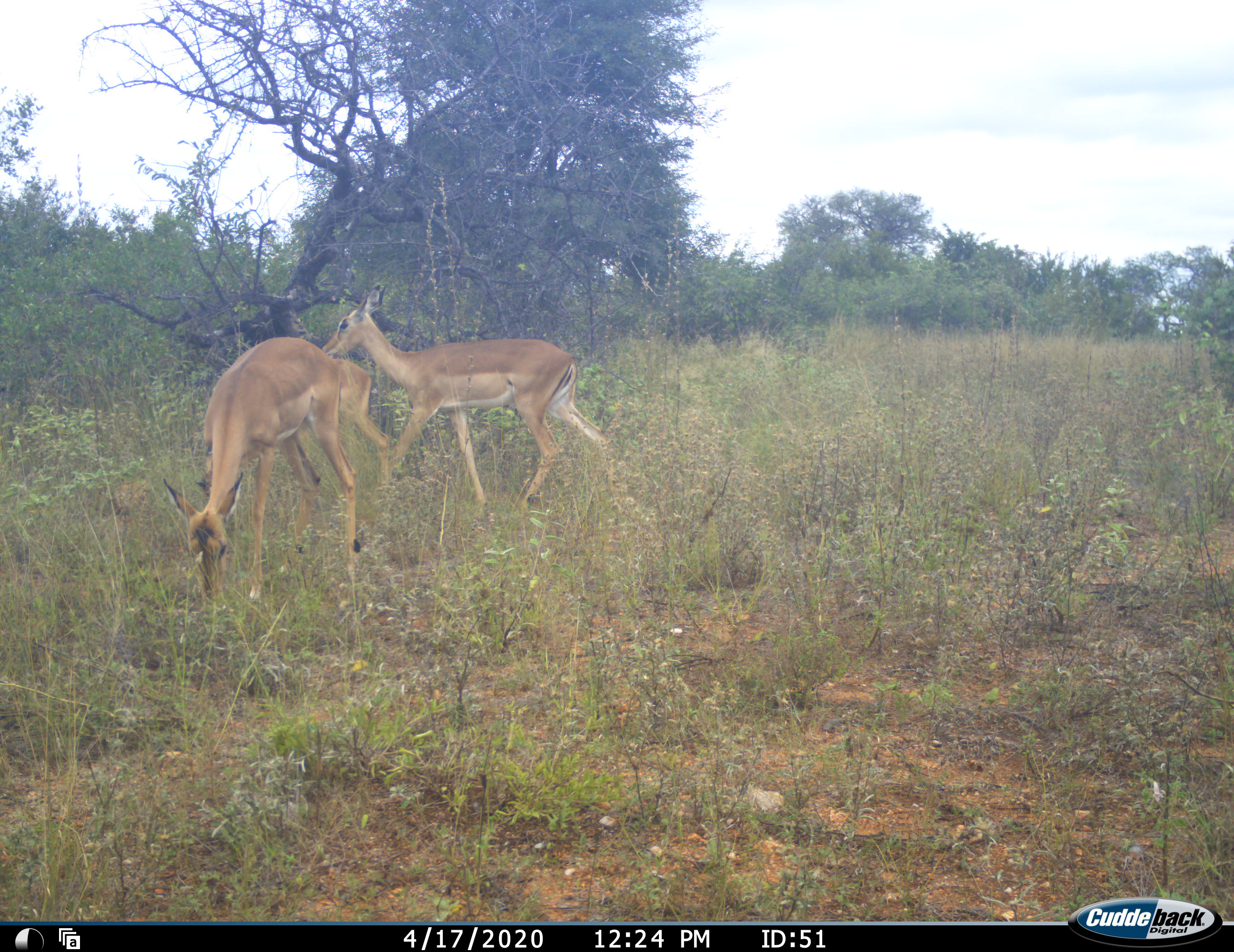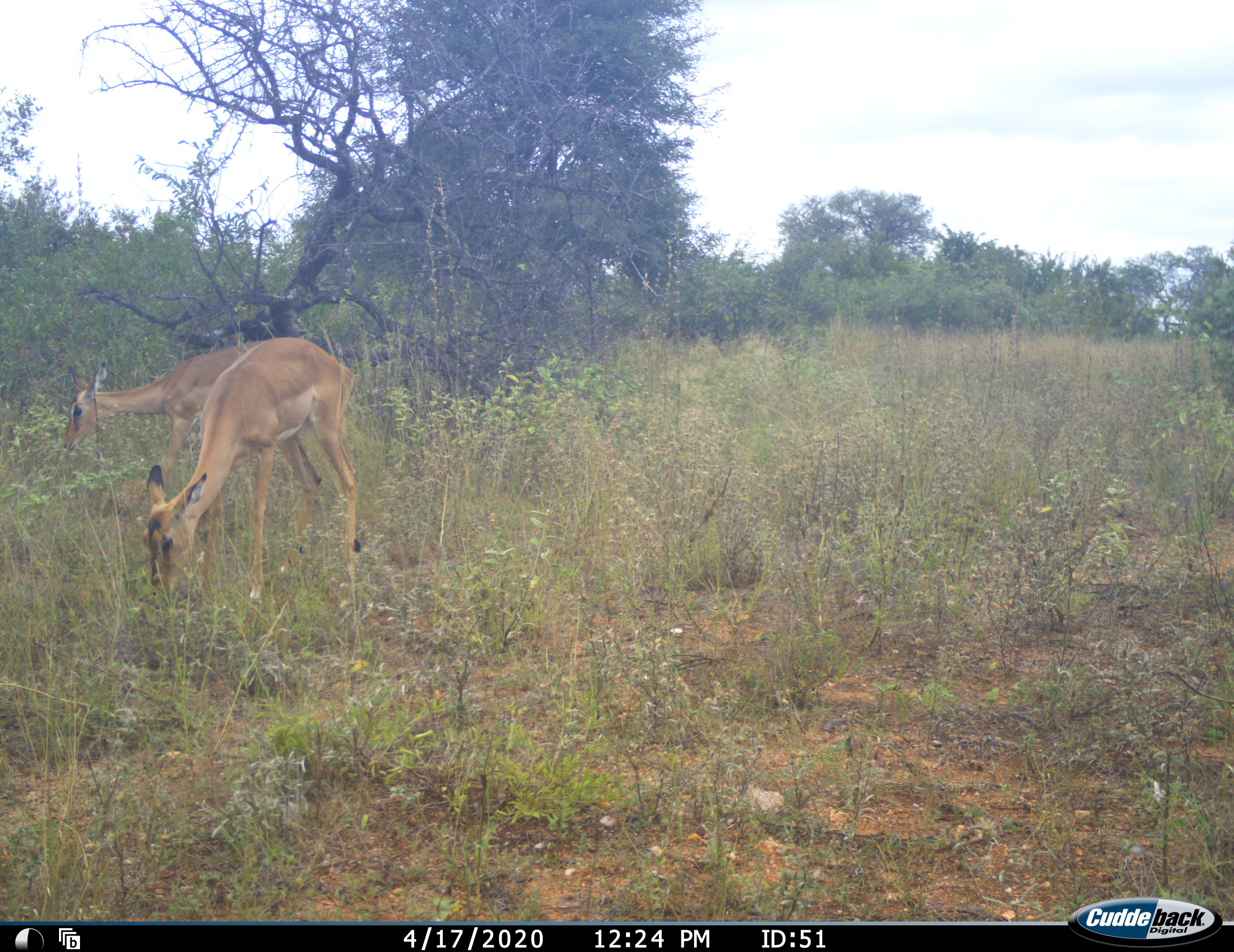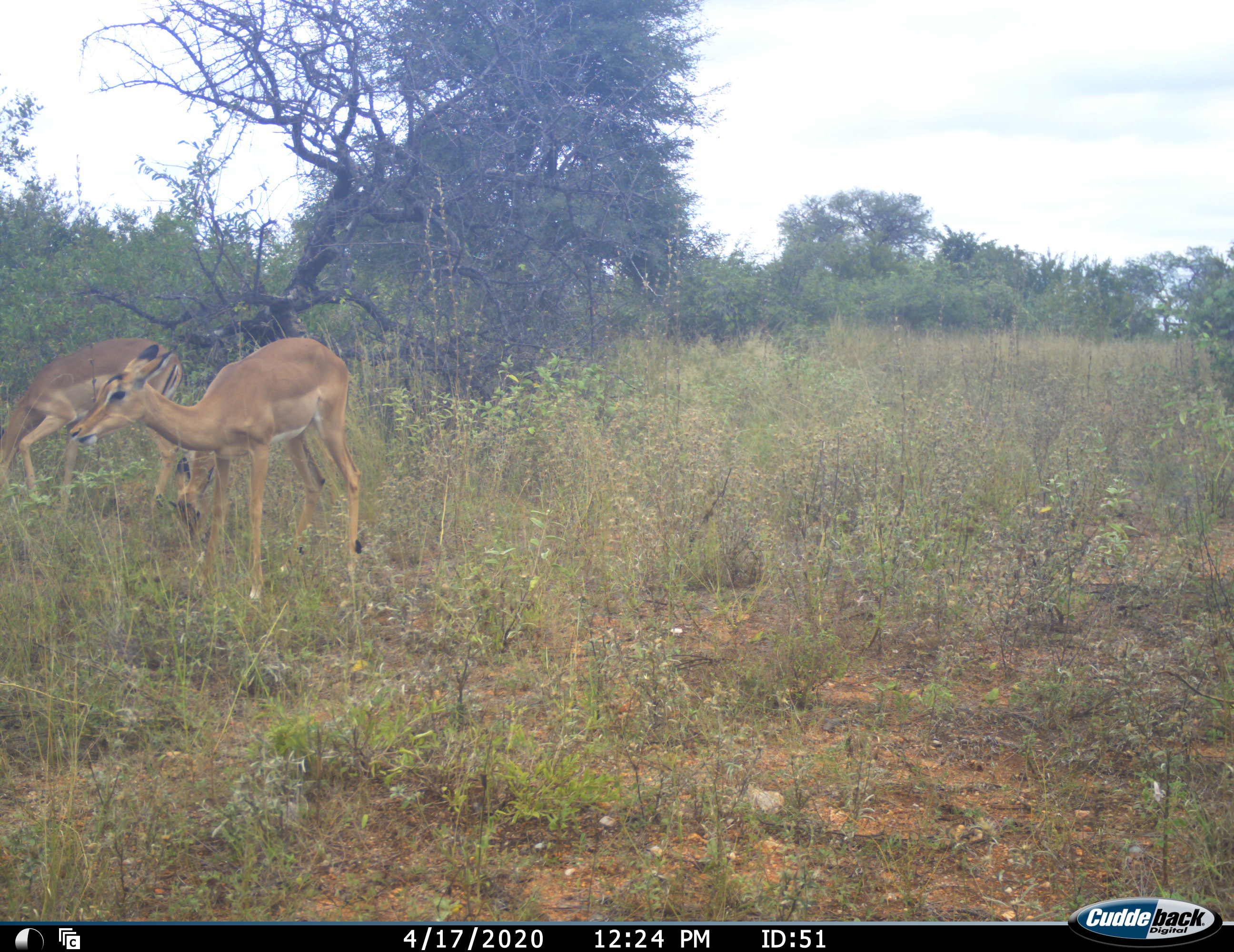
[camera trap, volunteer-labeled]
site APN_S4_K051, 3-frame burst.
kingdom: Animalia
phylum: Chordata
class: Mammalia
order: Artiodactyla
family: Bovidae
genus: Aepyceros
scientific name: Aepyceros melampus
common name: impala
Impala (Aepyceros melampus), count 2. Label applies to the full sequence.